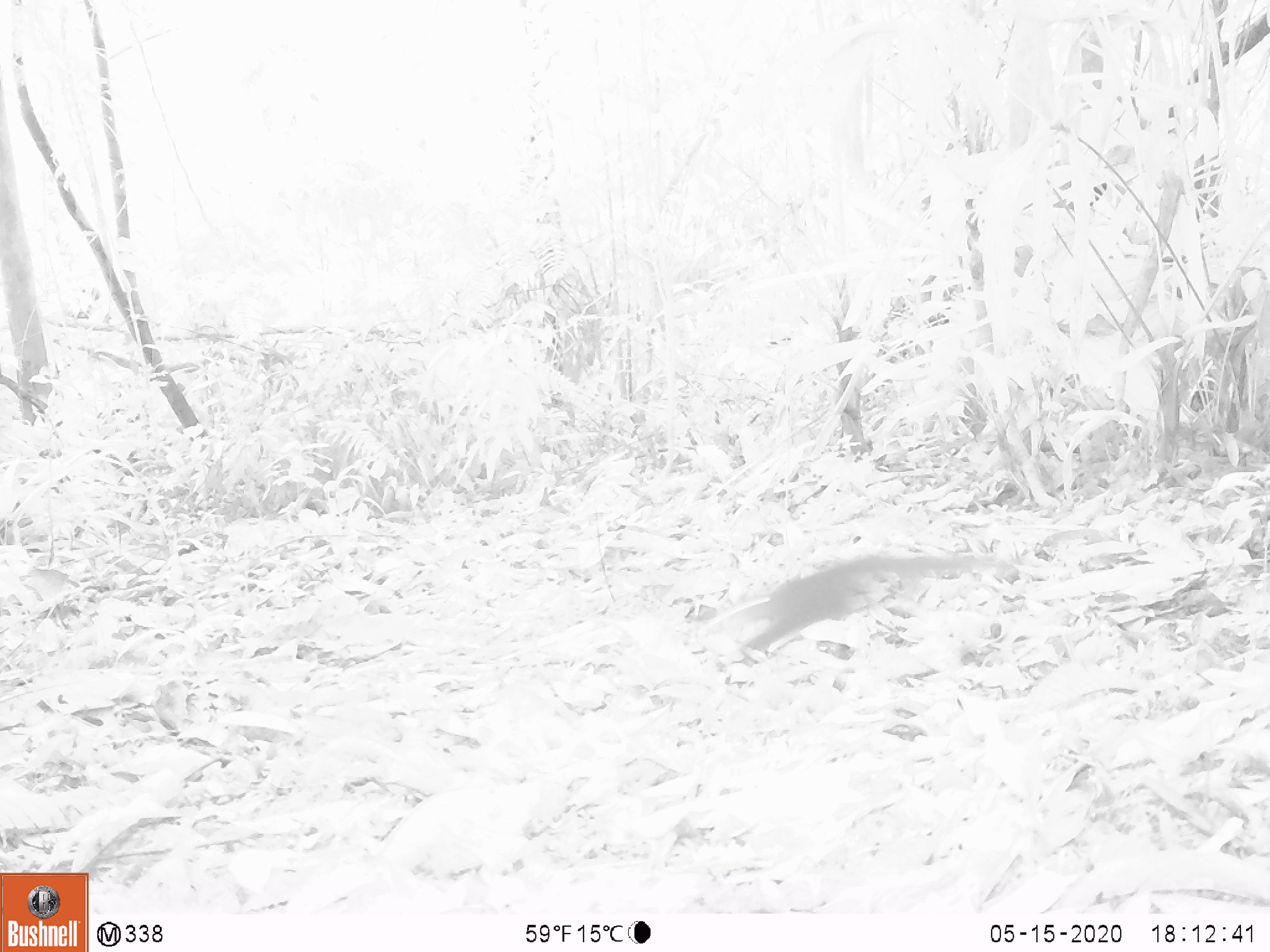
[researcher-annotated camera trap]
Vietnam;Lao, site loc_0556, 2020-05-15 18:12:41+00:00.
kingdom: Animalia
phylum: Chordata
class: Mammalia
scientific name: Mammalia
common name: mammal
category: unidentified small mammal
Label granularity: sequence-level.